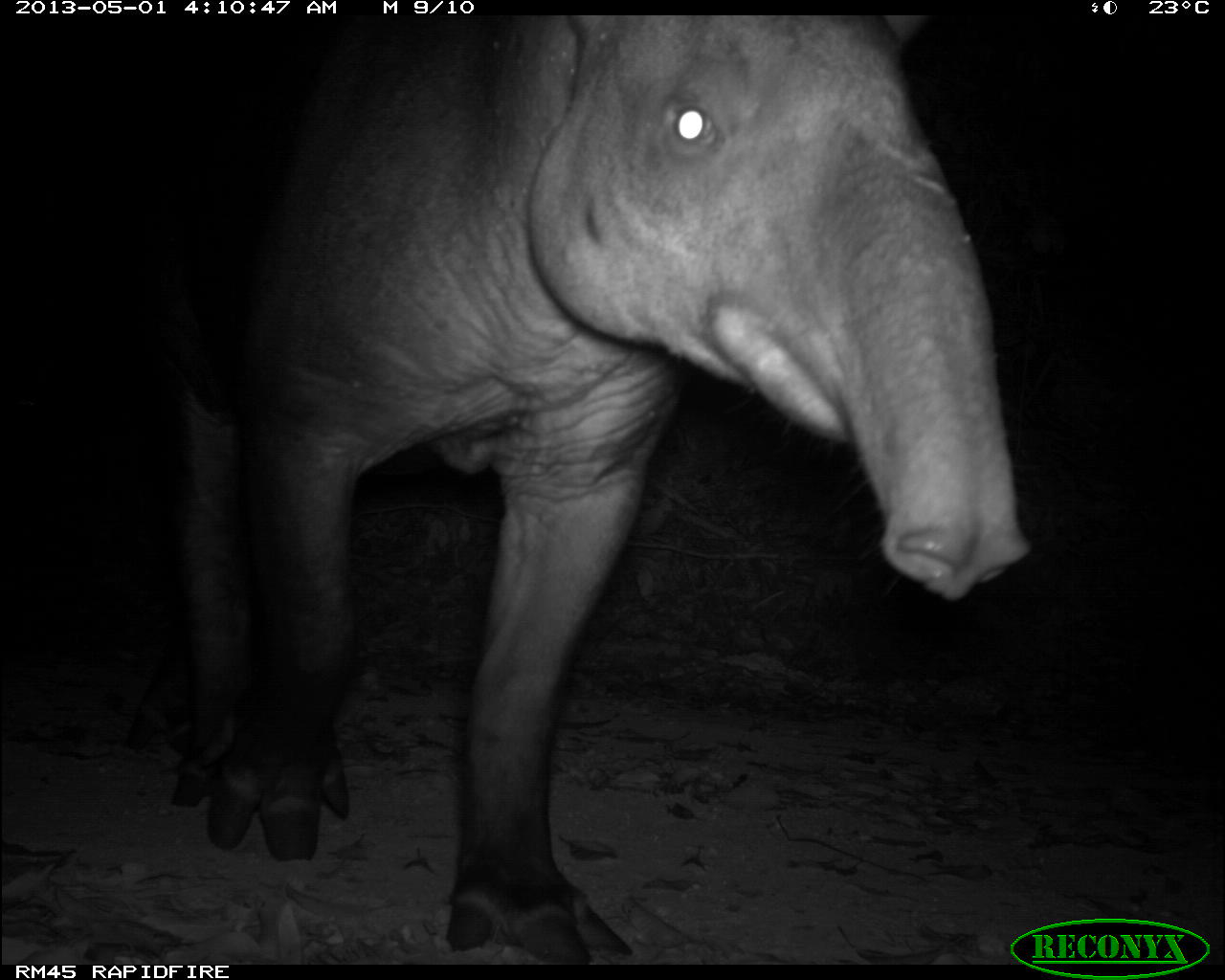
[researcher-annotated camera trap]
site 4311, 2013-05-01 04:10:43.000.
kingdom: Animalia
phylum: Chordata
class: Mammalia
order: Perissodactyla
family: Tapiridae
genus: Tapirus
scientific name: Tapirus bairdii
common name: baird's tapir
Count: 1.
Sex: male.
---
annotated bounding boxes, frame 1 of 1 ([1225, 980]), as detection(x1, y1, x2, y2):
tapirus bairdii: detection(119, 10, 1027, 965)